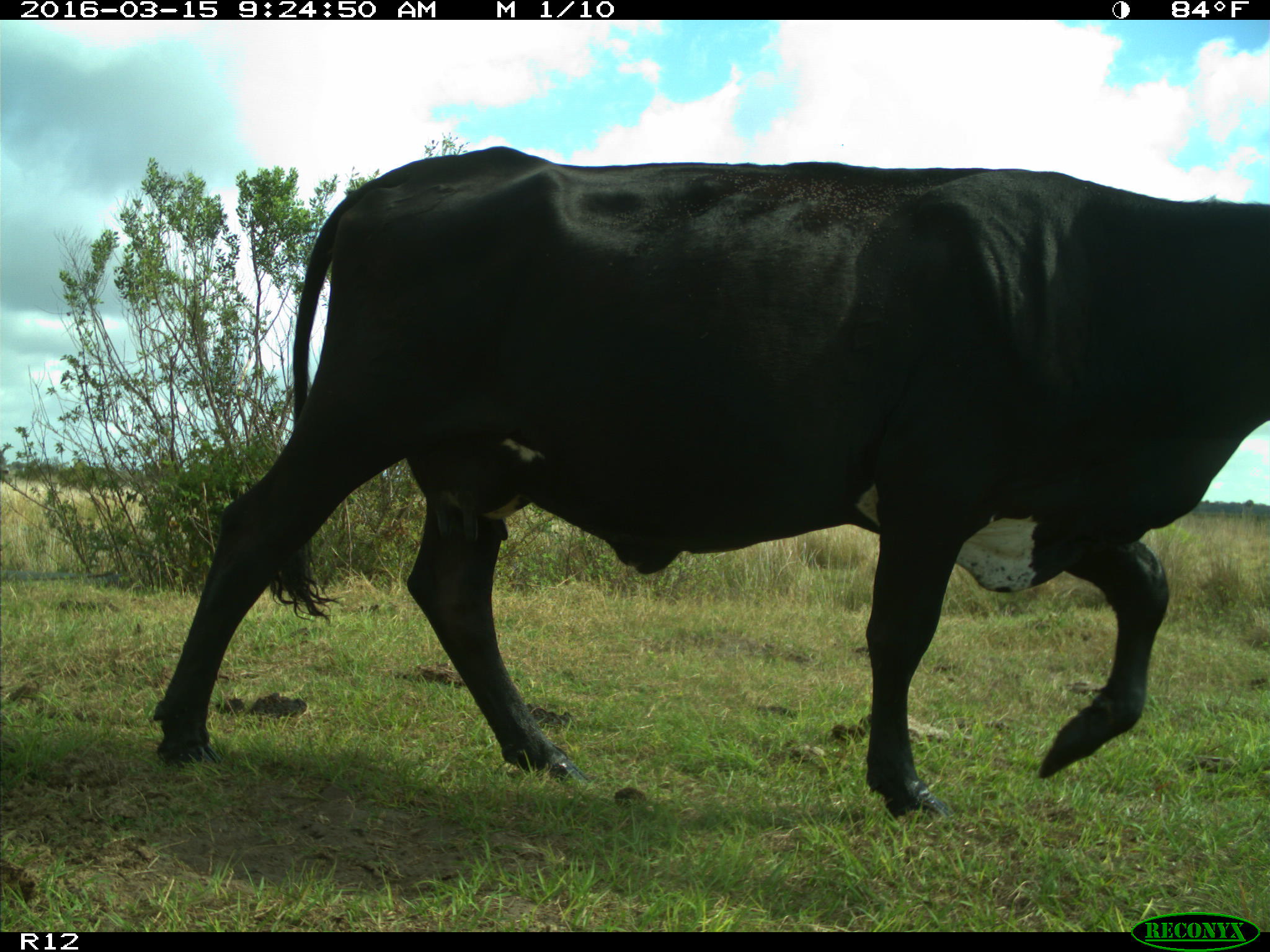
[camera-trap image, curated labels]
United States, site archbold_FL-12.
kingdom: Animalia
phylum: Chordata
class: Mammalia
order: Artiodactyla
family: Bovidae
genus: Bos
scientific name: Bos taurus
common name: domestic cow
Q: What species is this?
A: Bos taurus (domestic cow).